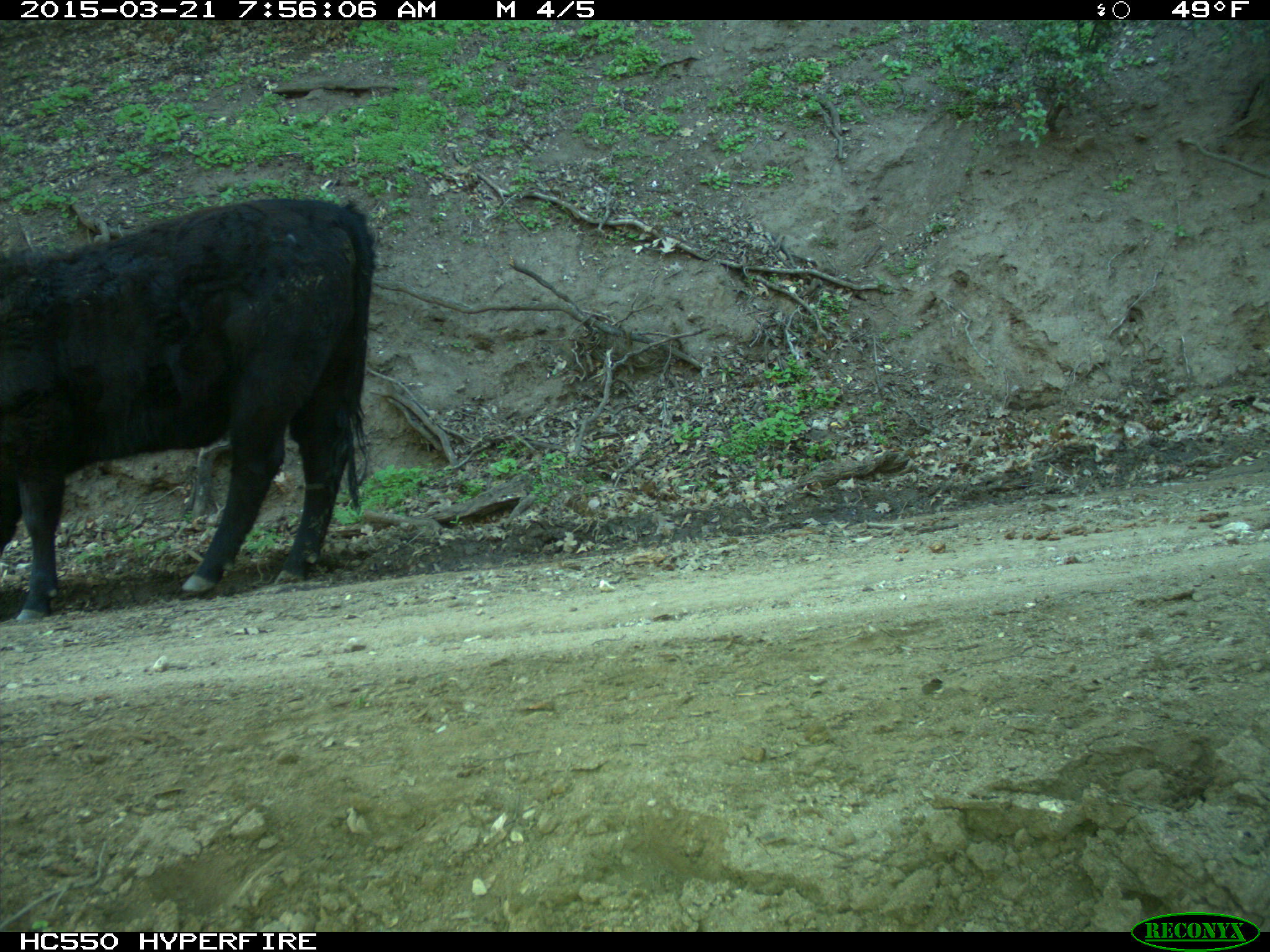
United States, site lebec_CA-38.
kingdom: Animalia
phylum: Chordata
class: Mammalia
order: Artiodactyla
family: Bovidae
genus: Bos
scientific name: Bos taurus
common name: domestic cow